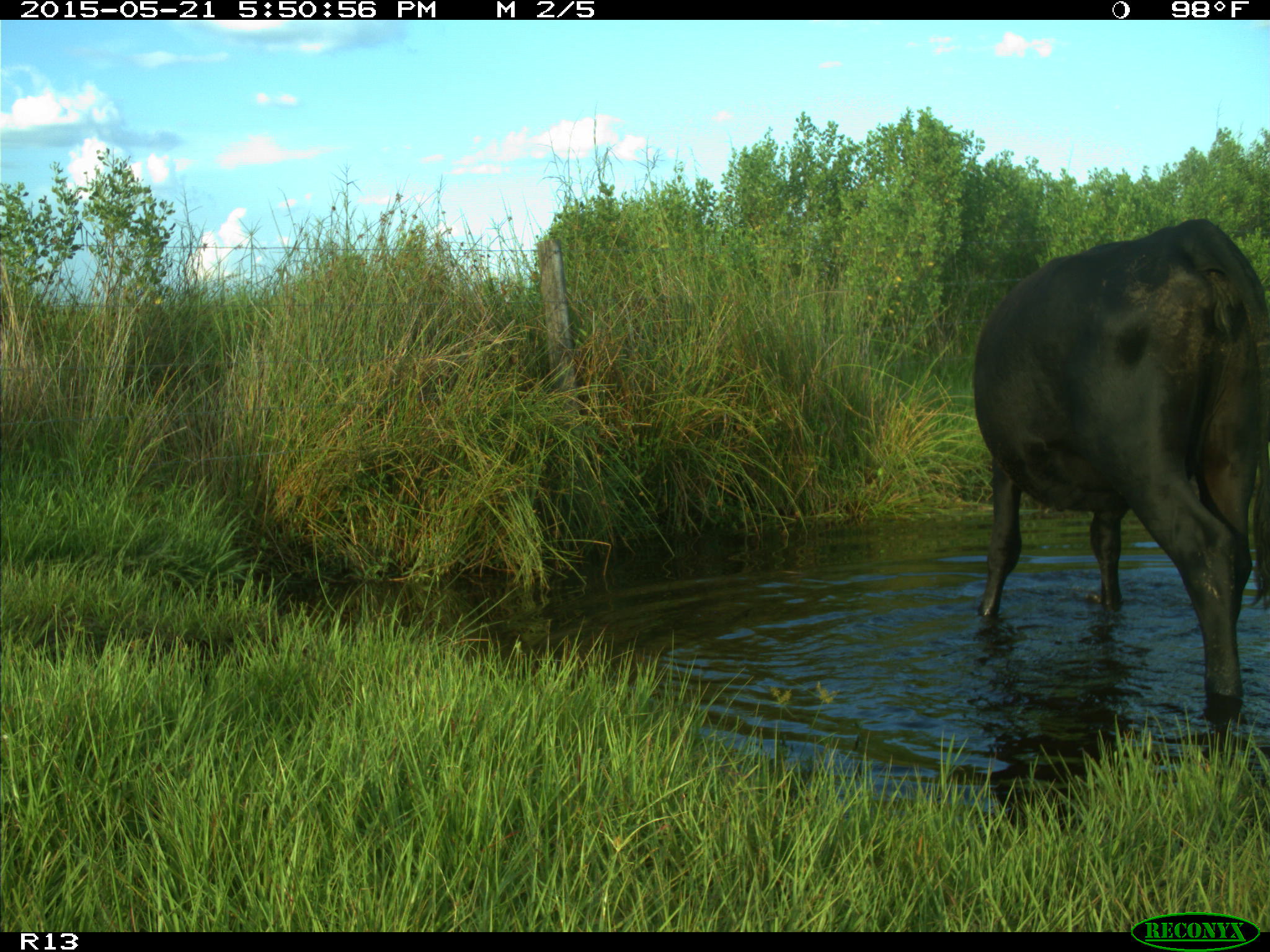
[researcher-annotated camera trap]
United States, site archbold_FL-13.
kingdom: Animalia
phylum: Chordata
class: Mammalia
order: Artiodactyla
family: Bovidae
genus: Bos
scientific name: Bos taurus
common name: domestic cow